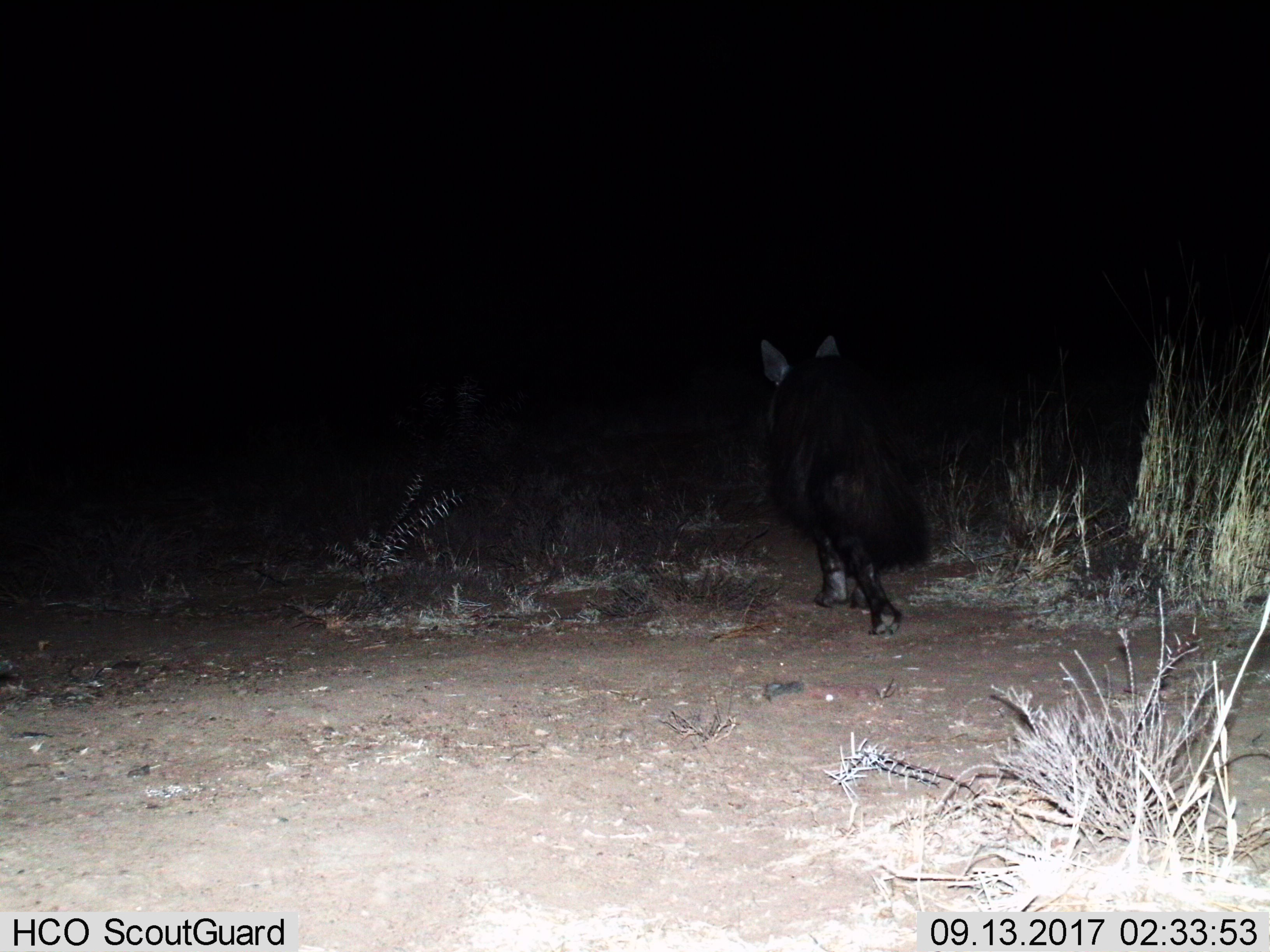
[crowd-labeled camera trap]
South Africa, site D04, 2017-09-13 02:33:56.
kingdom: Animalia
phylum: Chordata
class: Mammalia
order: Carnivora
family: Hyaenidae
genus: Parahyaena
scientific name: Parahyaena brunnea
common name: brown hyena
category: hyenabrown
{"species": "hyenabrown (brown hyena) (Parahyaena brunnea)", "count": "1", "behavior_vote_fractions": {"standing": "0%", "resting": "0%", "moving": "100%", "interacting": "0%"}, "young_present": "0%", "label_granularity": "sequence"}